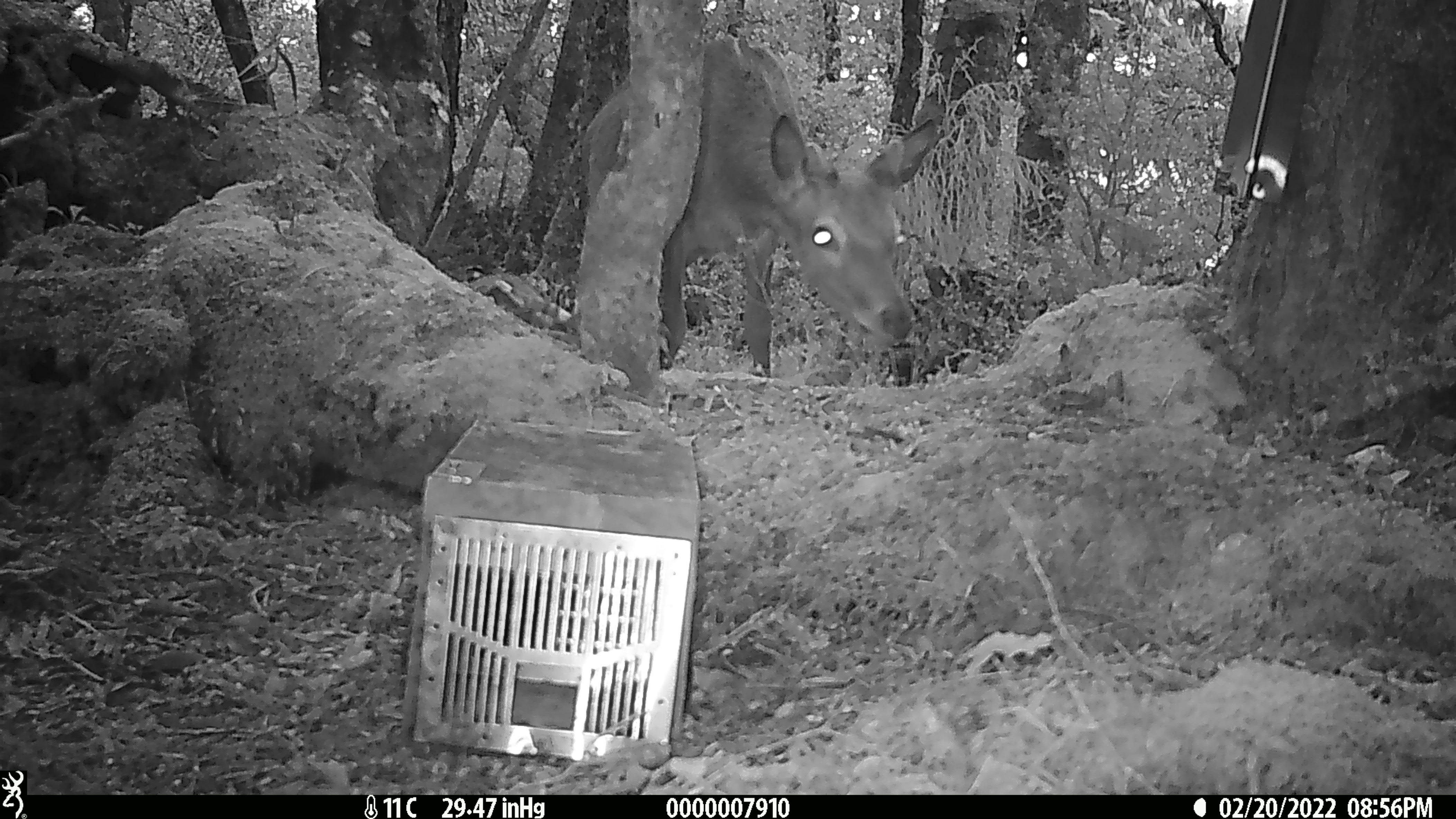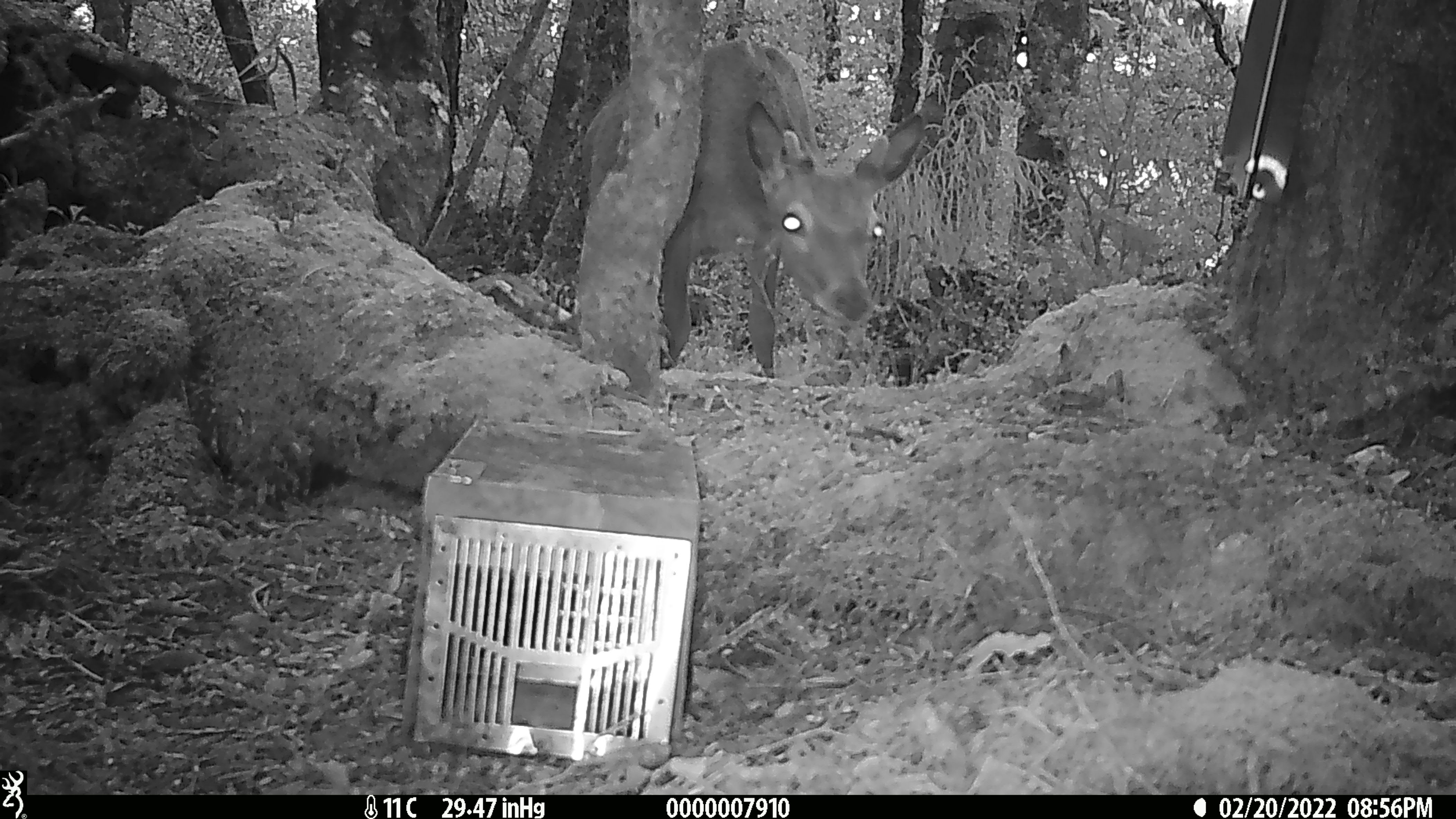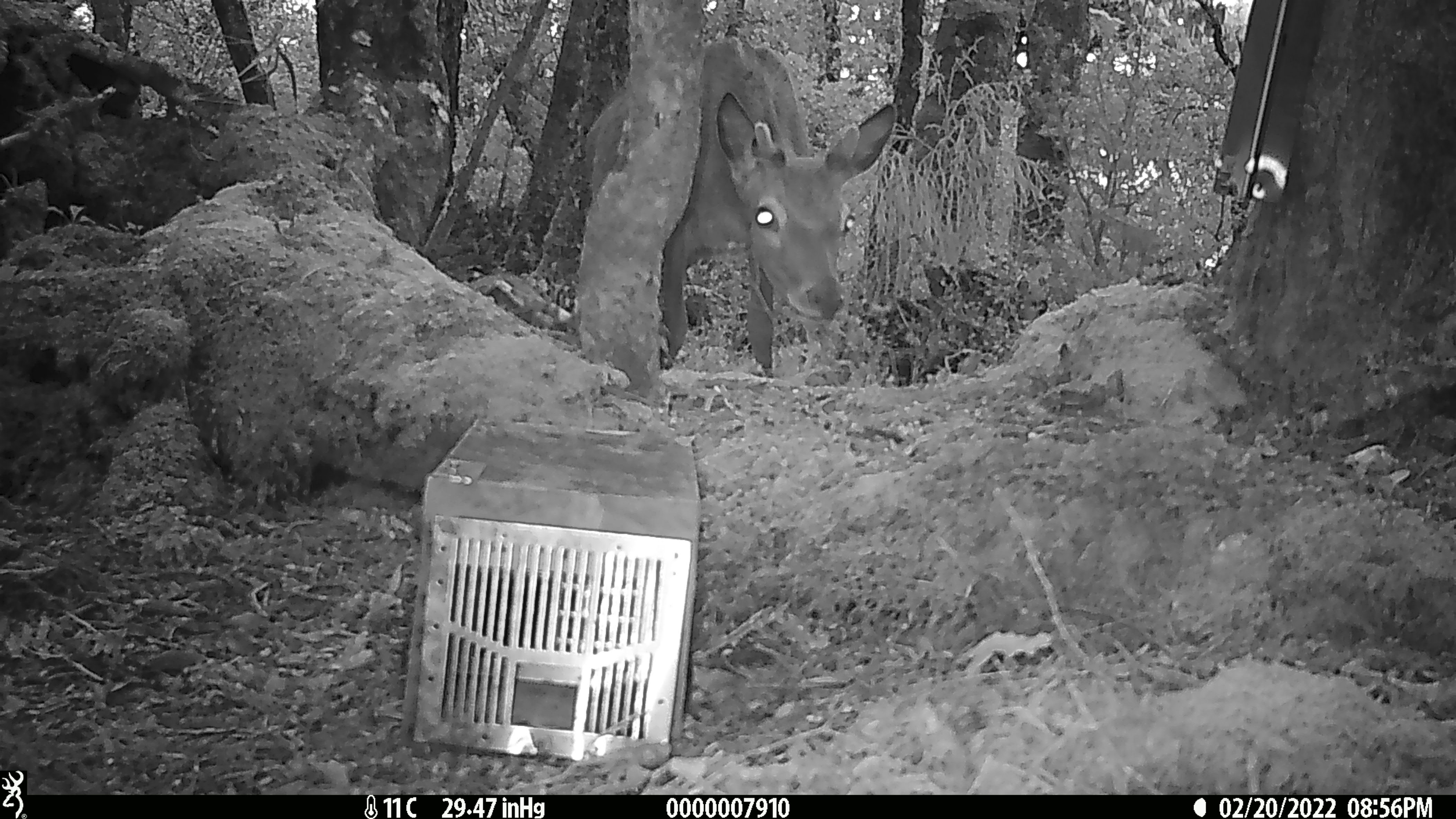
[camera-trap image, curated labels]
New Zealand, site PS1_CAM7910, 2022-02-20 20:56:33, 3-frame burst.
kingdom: Animalia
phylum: Chordata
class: Mammalia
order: Artiodactyla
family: Cervidae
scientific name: Cervidae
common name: deer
Deer (Cervidae).